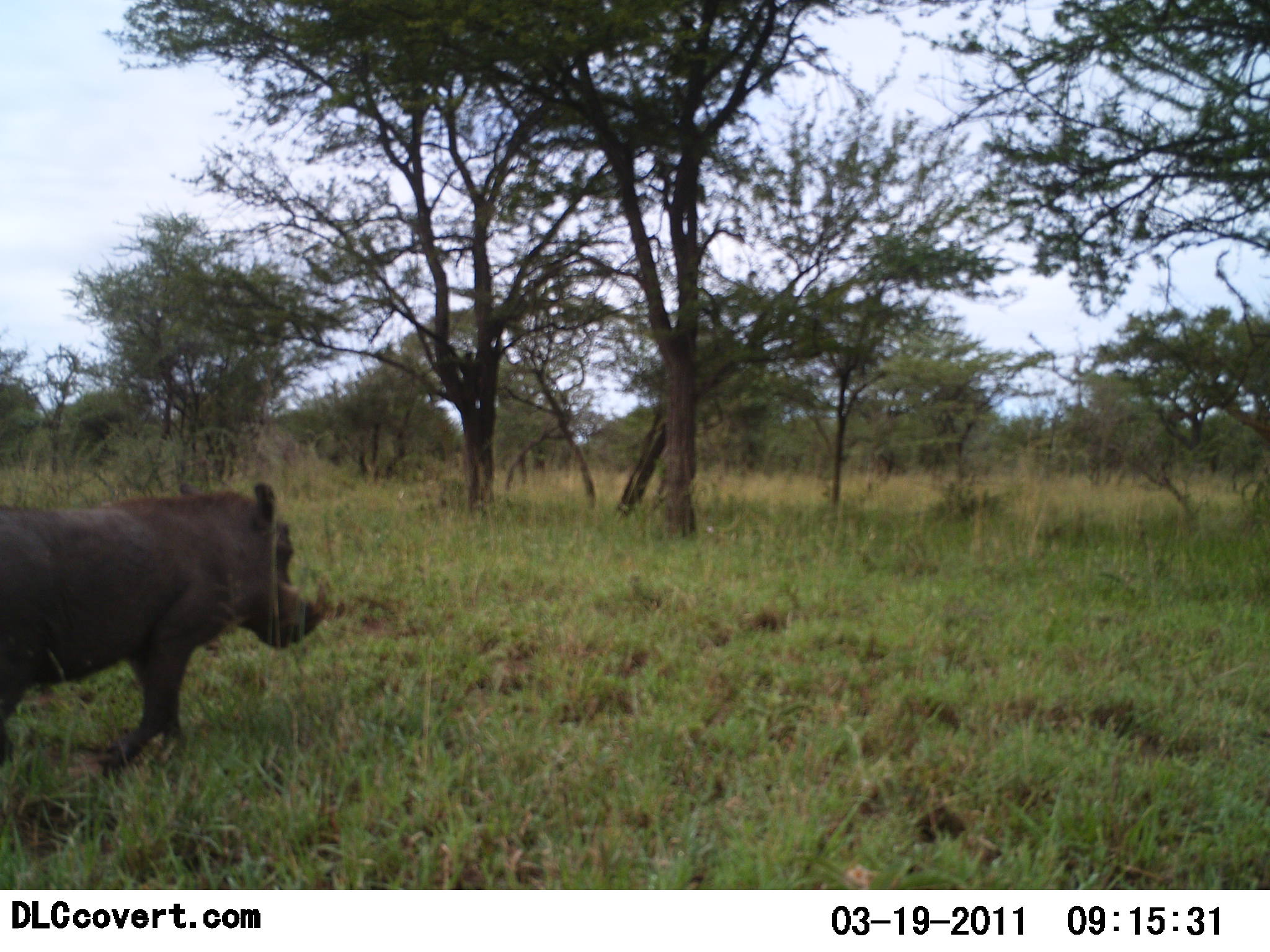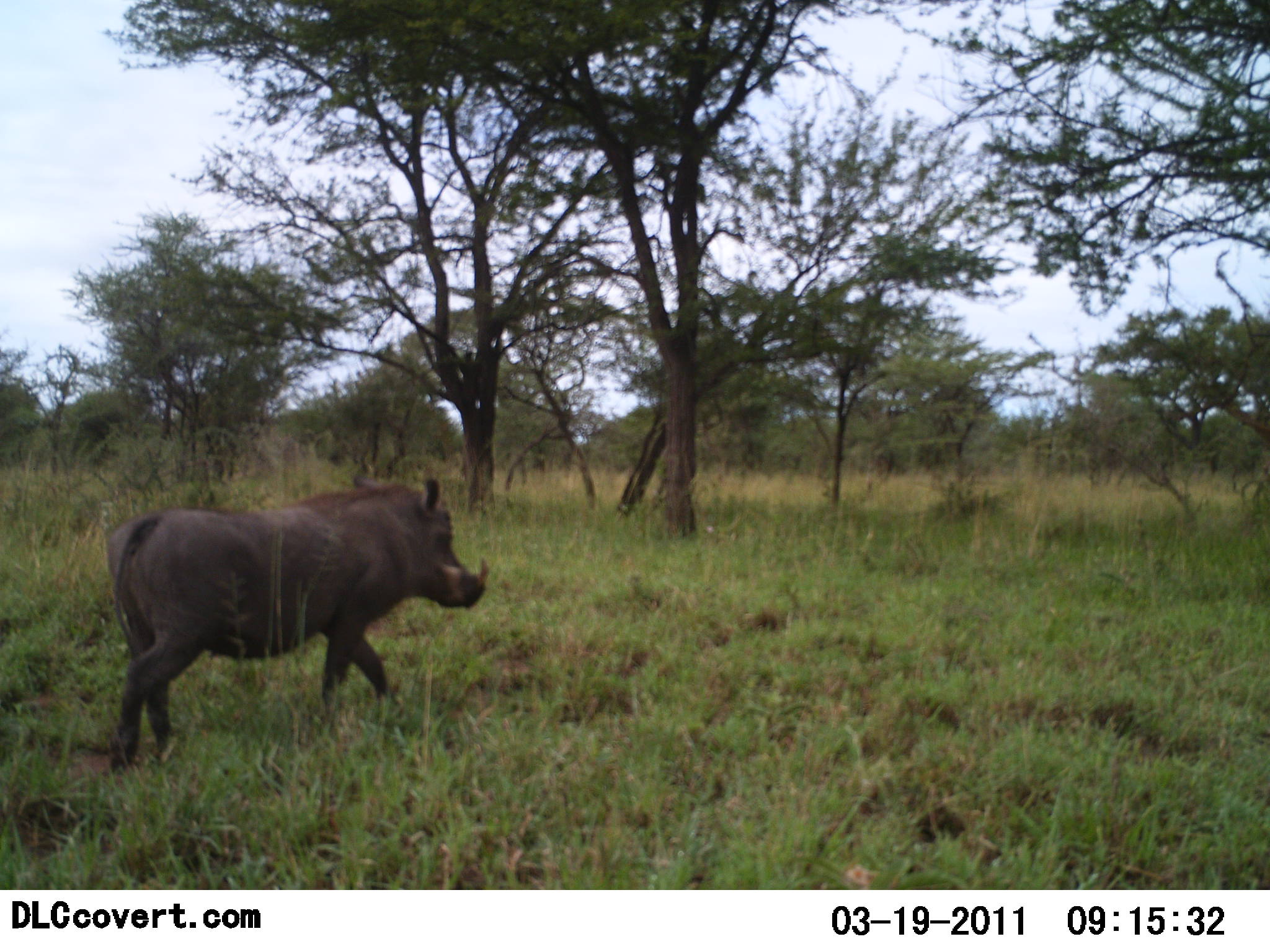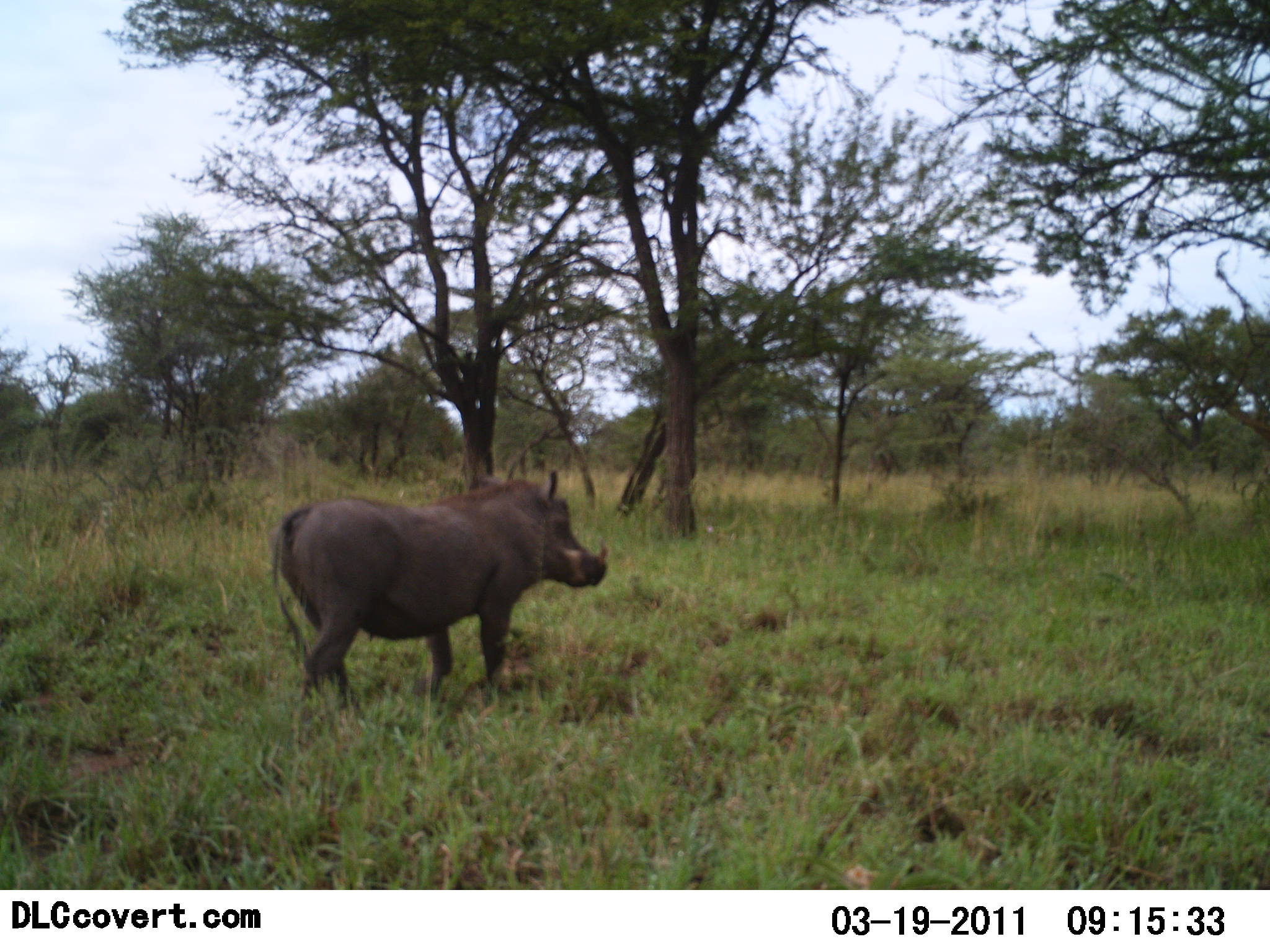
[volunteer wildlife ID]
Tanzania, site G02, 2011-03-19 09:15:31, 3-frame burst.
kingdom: Animalia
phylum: Chordata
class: Mammalia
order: Artiodactyla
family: Suidae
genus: Phacochoerus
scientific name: Phacochoerus africanus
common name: warthog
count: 1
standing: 9%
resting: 0%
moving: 91%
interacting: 0%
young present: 0%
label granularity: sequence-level